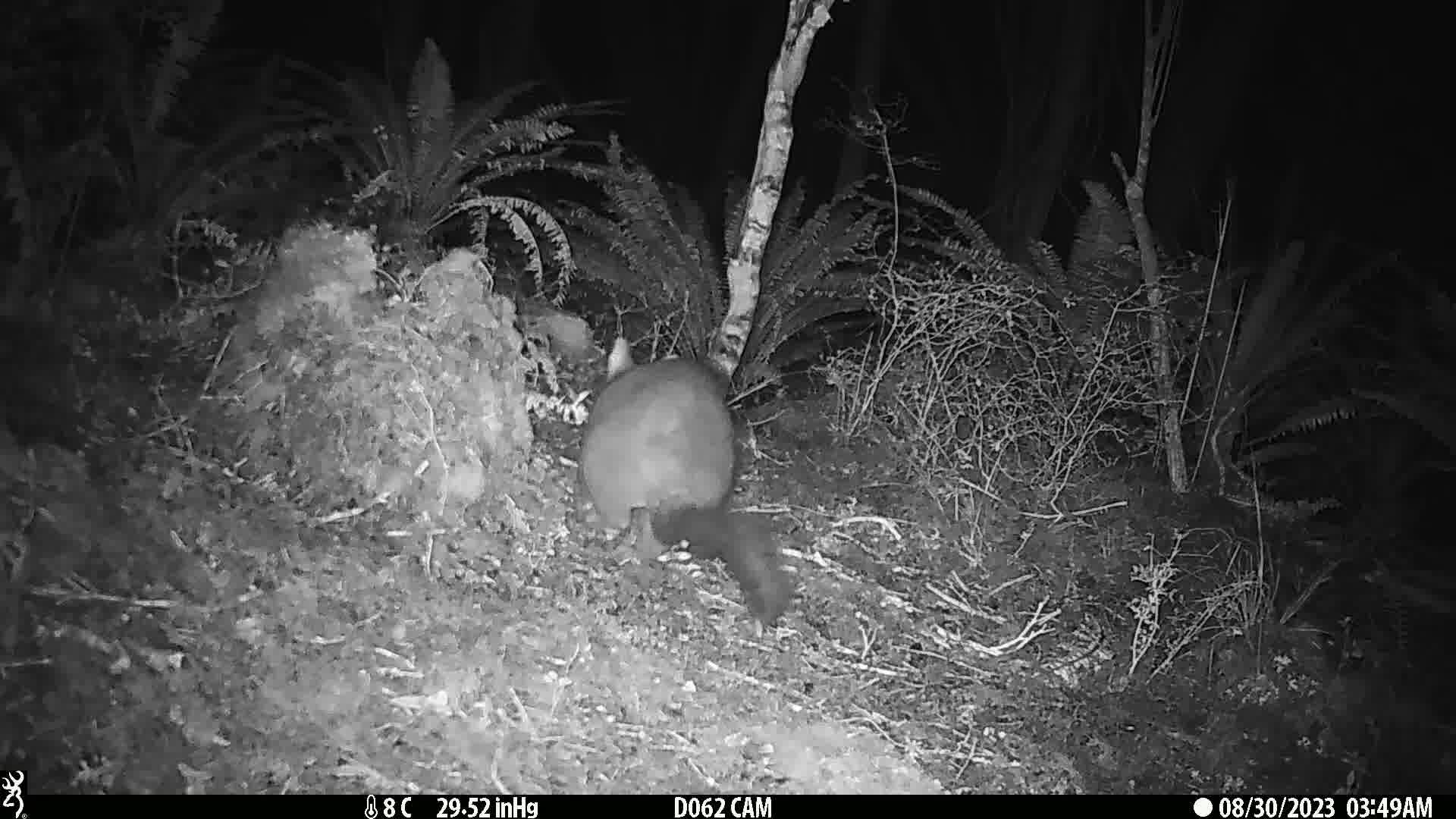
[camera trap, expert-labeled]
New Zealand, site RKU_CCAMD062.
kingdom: Animalia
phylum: Chordata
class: Mammalia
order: Diprotodontia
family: Phalangeridae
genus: Trichosurus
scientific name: Trichosurus vulpecula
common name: common brushtail possum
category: possum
Possum (common brushtail possum) (Trichosurus vulpecula).